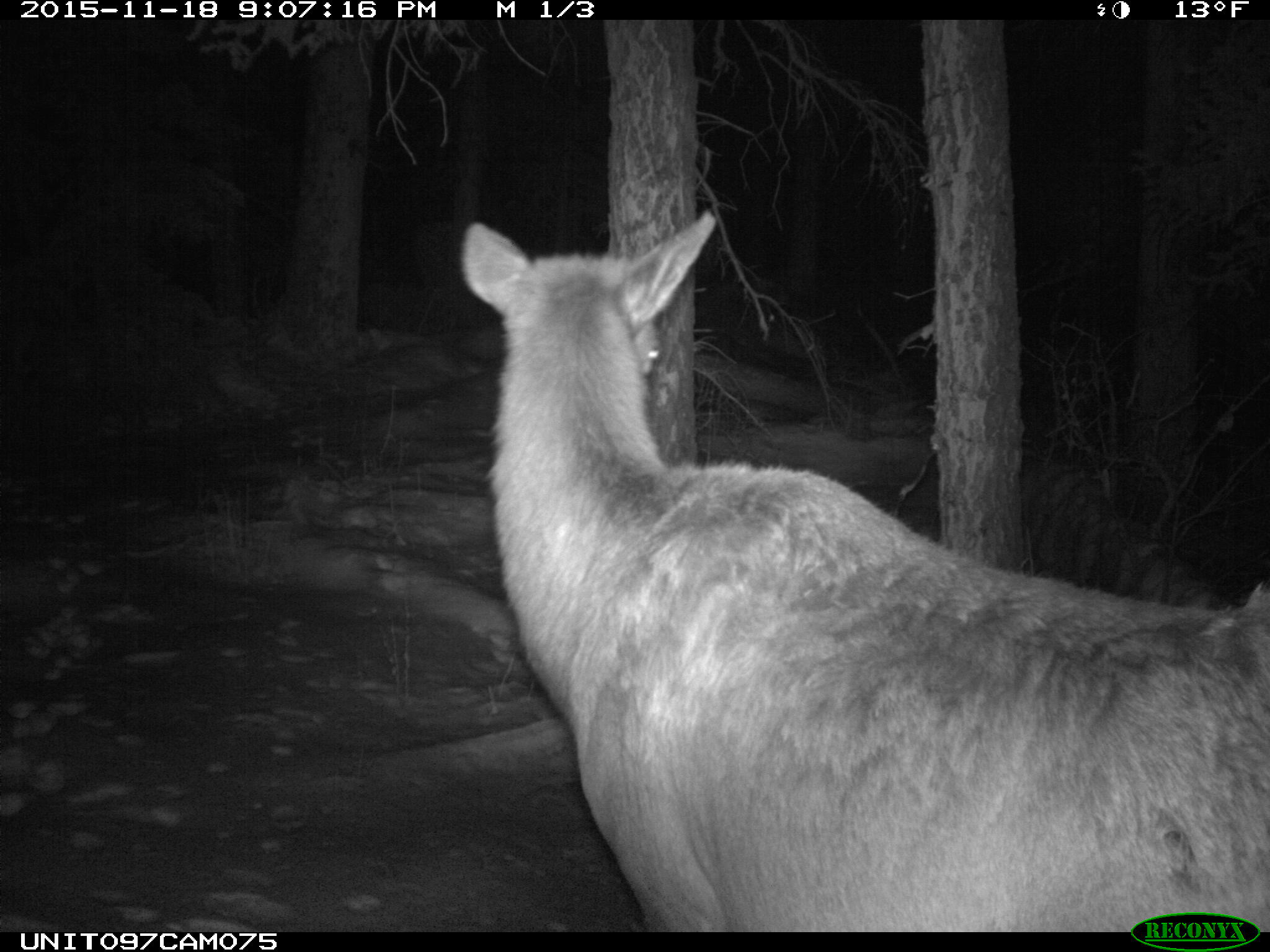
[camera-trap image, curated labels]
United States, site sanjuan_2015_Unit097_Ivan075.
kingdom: Animalia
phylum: Chordata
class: Mammalia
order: Artiodactyla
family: Cervidae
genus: Cervus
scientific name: Cervus elaphus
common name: red deer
Cervus elaphus (red deer).